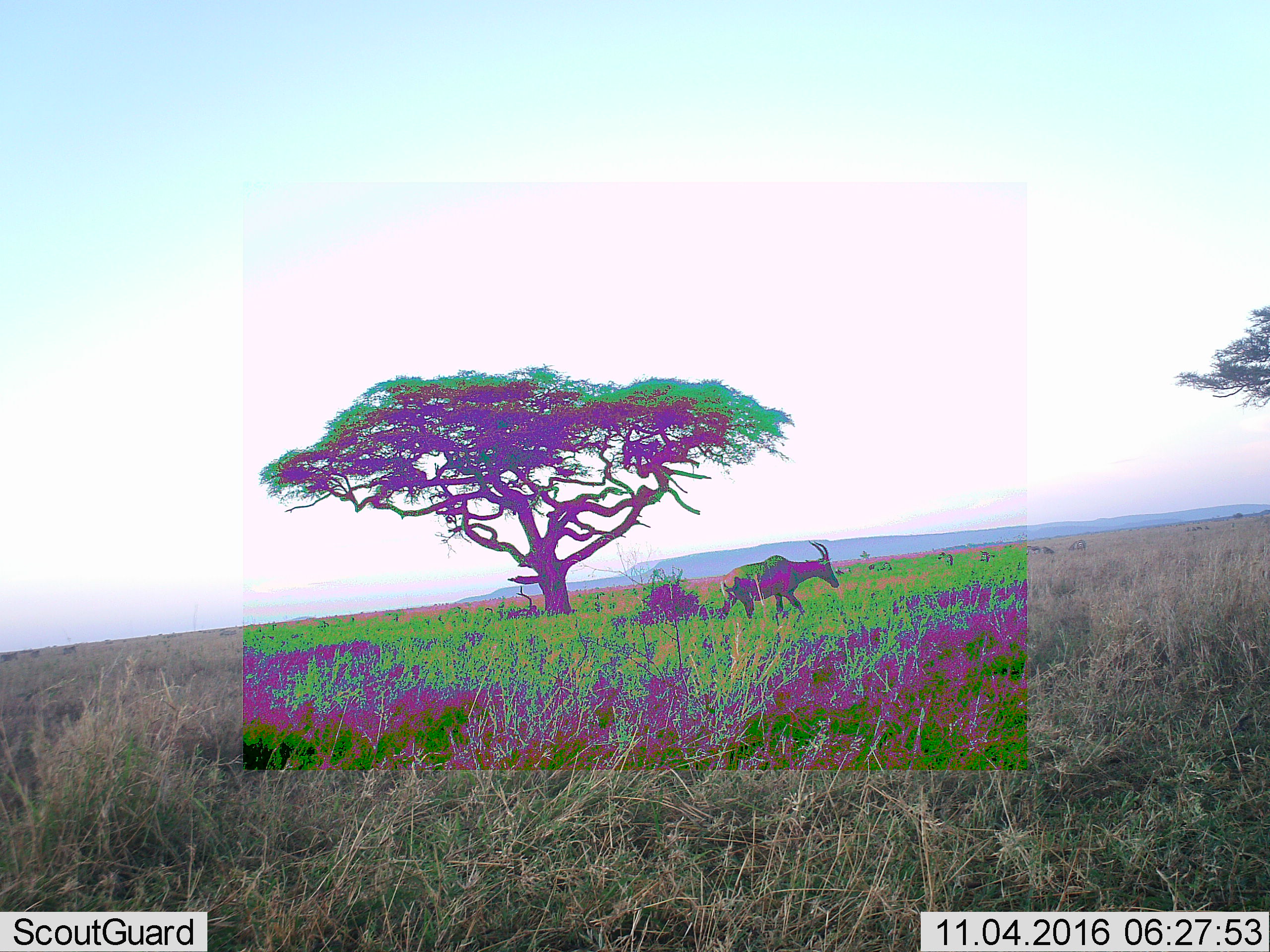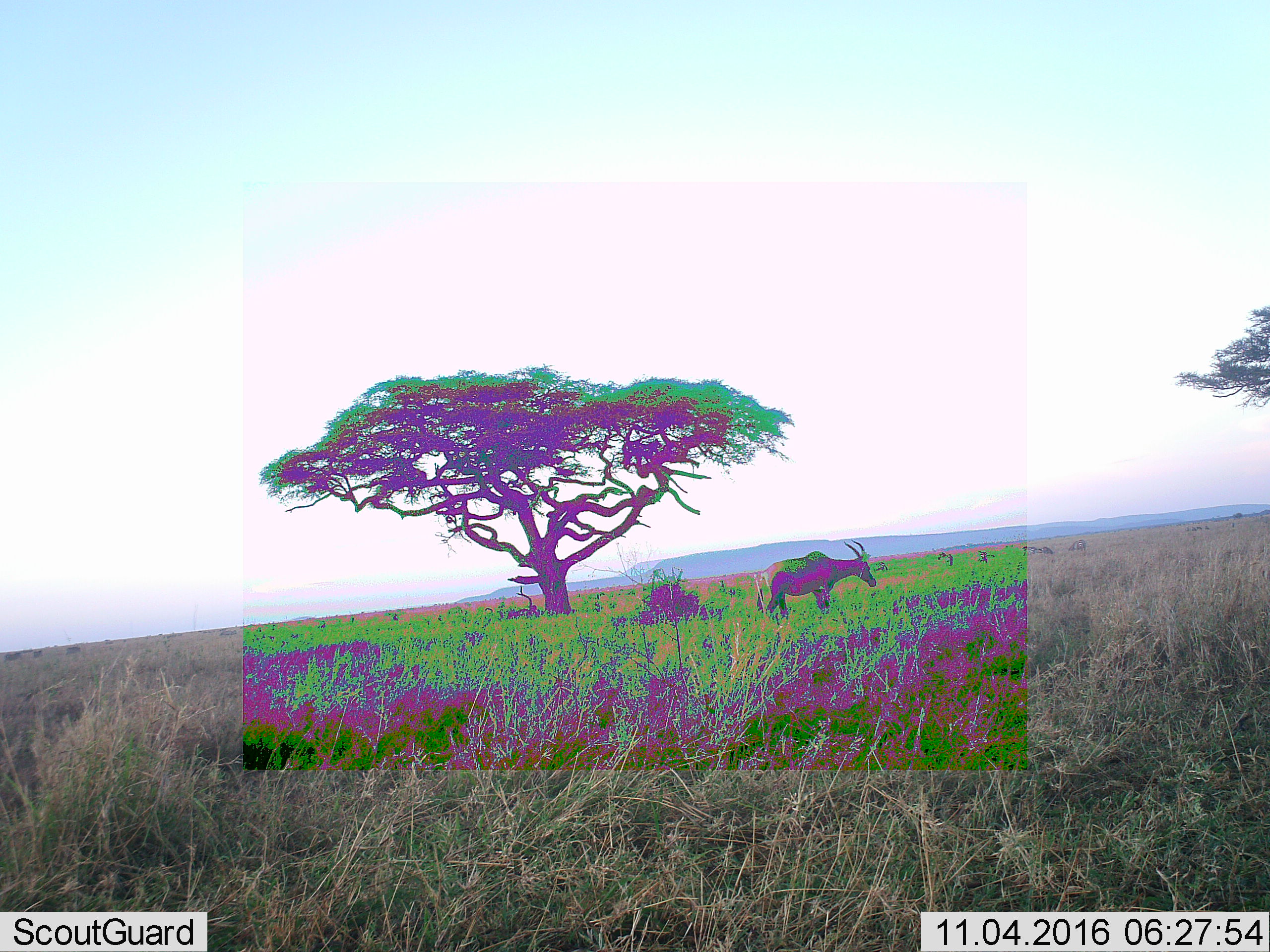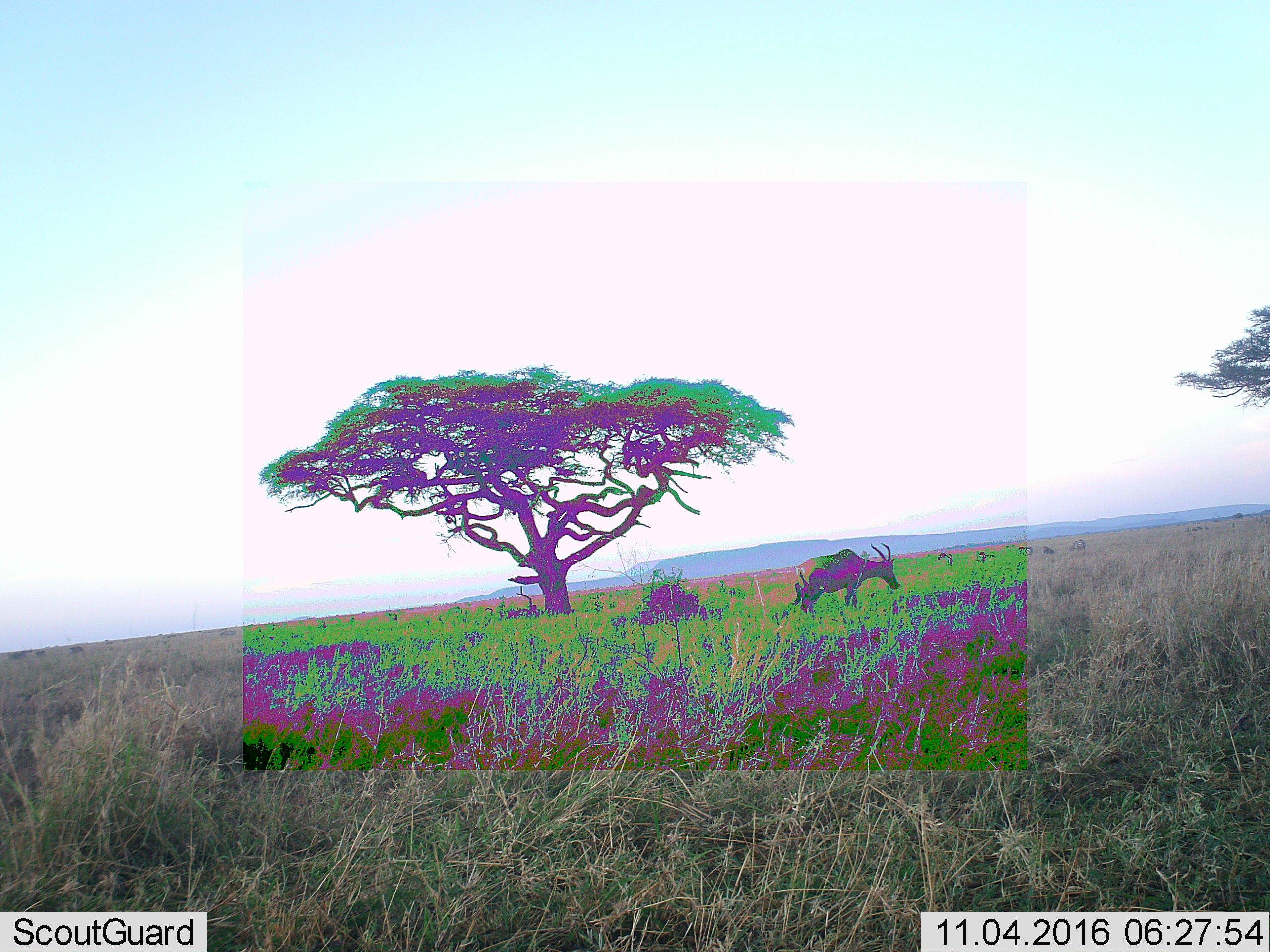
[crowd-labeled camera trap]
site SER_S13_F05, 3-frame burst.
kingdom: Animalia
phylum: Chordata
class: Mammalia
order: Artiodactyla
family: Bovidae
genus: Damaliscus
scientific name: Damaliscus lunatus jimela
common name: topi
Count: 1.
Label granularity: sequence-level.